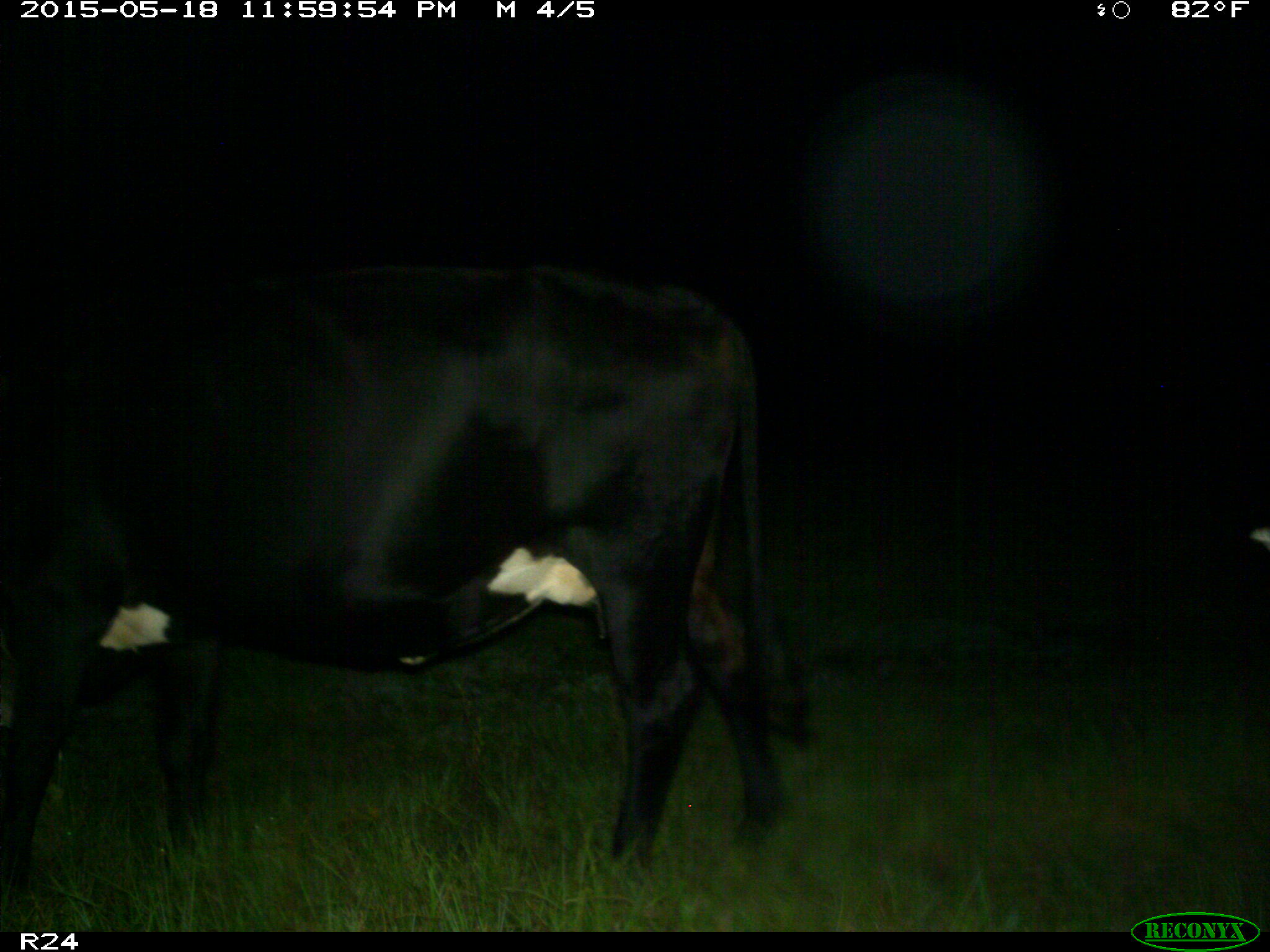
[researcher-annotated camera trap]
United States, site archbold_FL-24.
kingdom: Animalia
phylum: Chordata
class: Mammalia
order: Artiodactyla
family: Bovidae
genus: Bos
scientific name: Bos taurus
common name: domestic cow